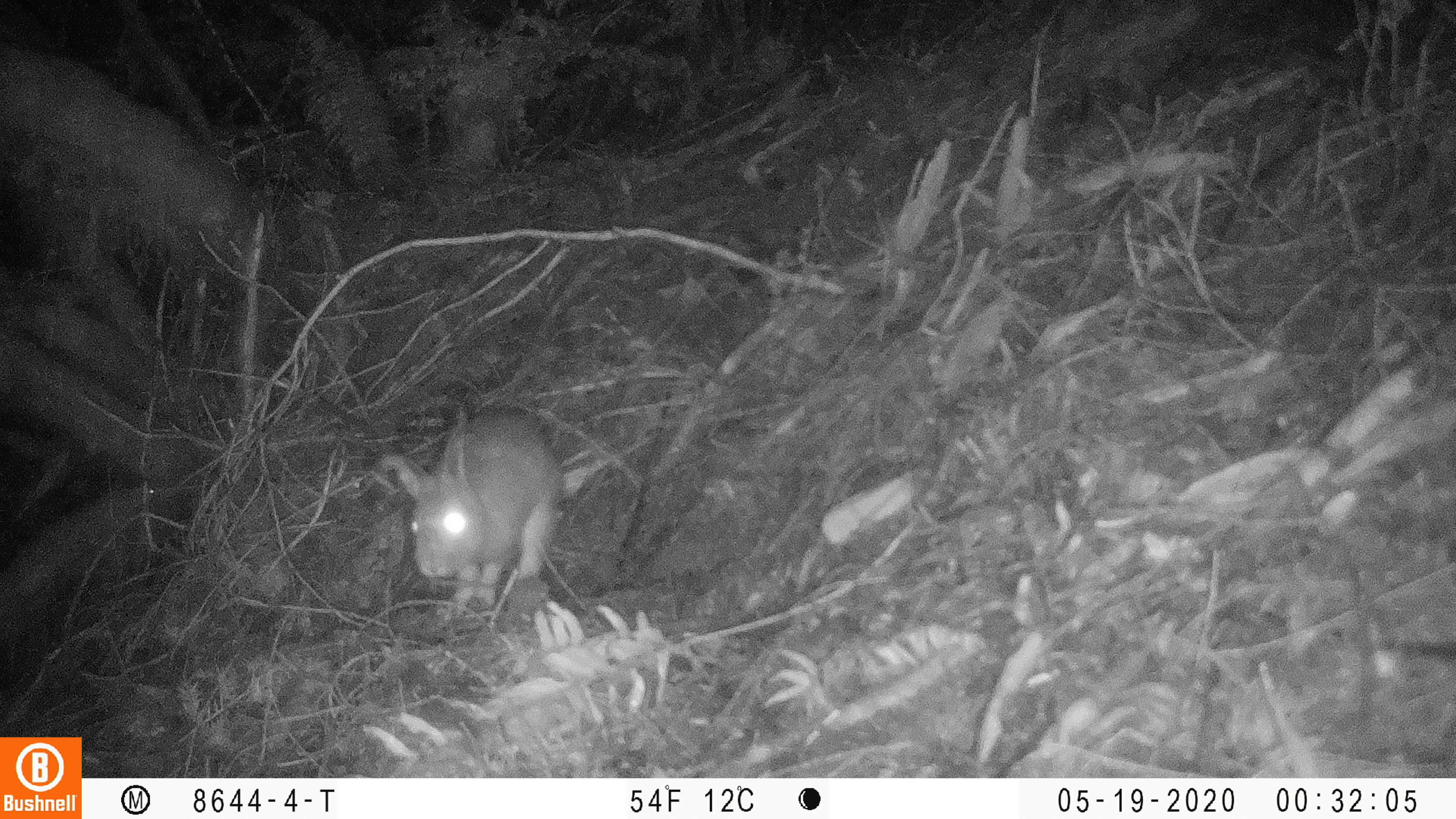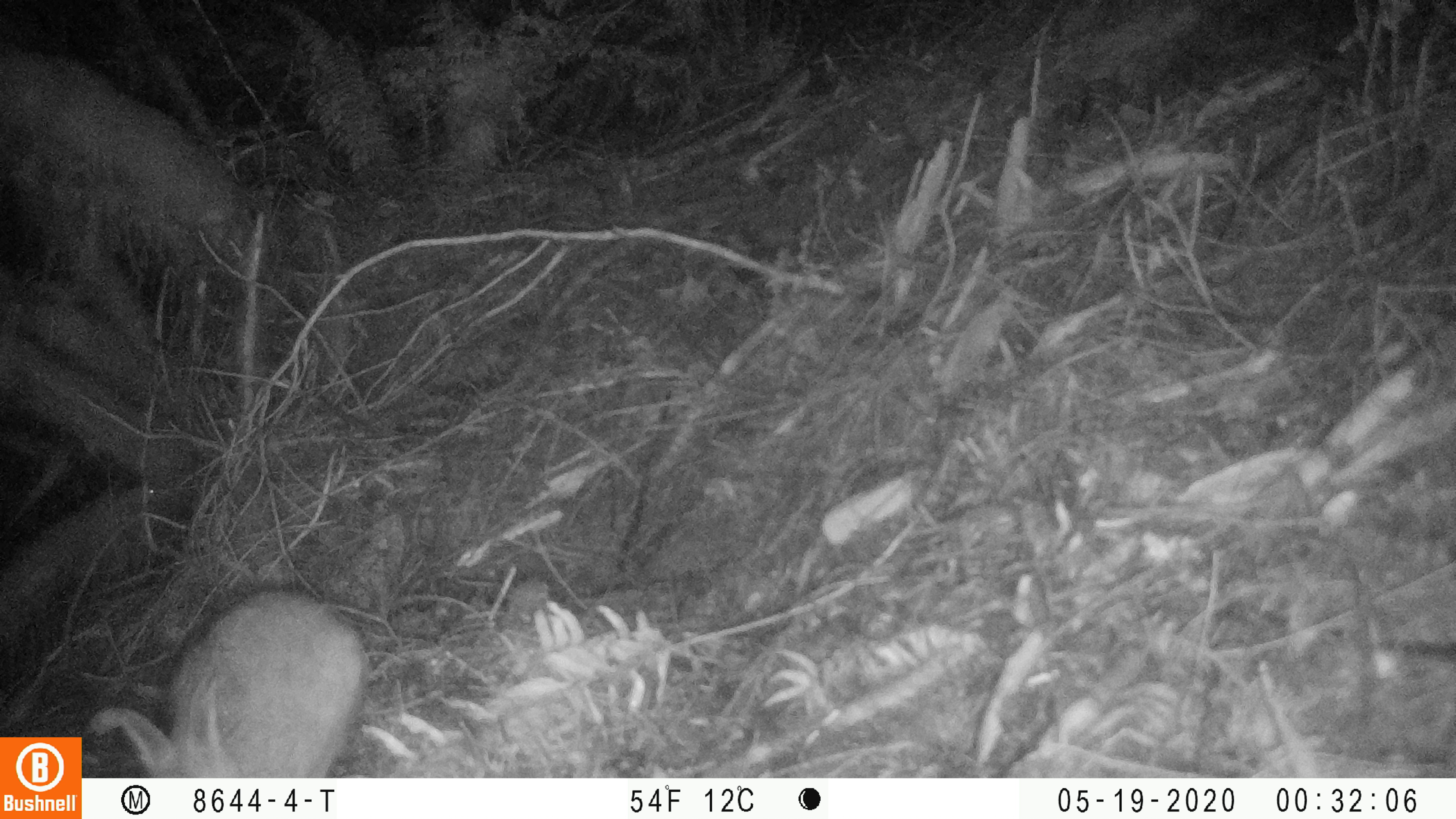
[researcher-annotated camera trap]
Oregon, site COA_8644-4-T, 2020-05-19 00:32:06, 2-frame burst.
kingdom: Animalia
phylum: Chordata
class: Mammalia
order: Lagomorpha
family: Leporidae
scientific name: Leporidae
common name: hares and rabbits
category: leporidae family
Leporidae family (hares and rabbits) (Leporidae).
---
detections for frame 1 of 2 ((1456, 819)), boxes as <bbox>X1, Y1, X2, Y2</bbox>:
leporidae family: <bbox>361, 401, 572, 619</bbox>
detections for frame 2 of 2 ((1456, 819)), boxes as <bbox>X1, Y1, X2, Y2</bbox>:
leporidae family: <bbox>83, 583, 376, 773</bbox>